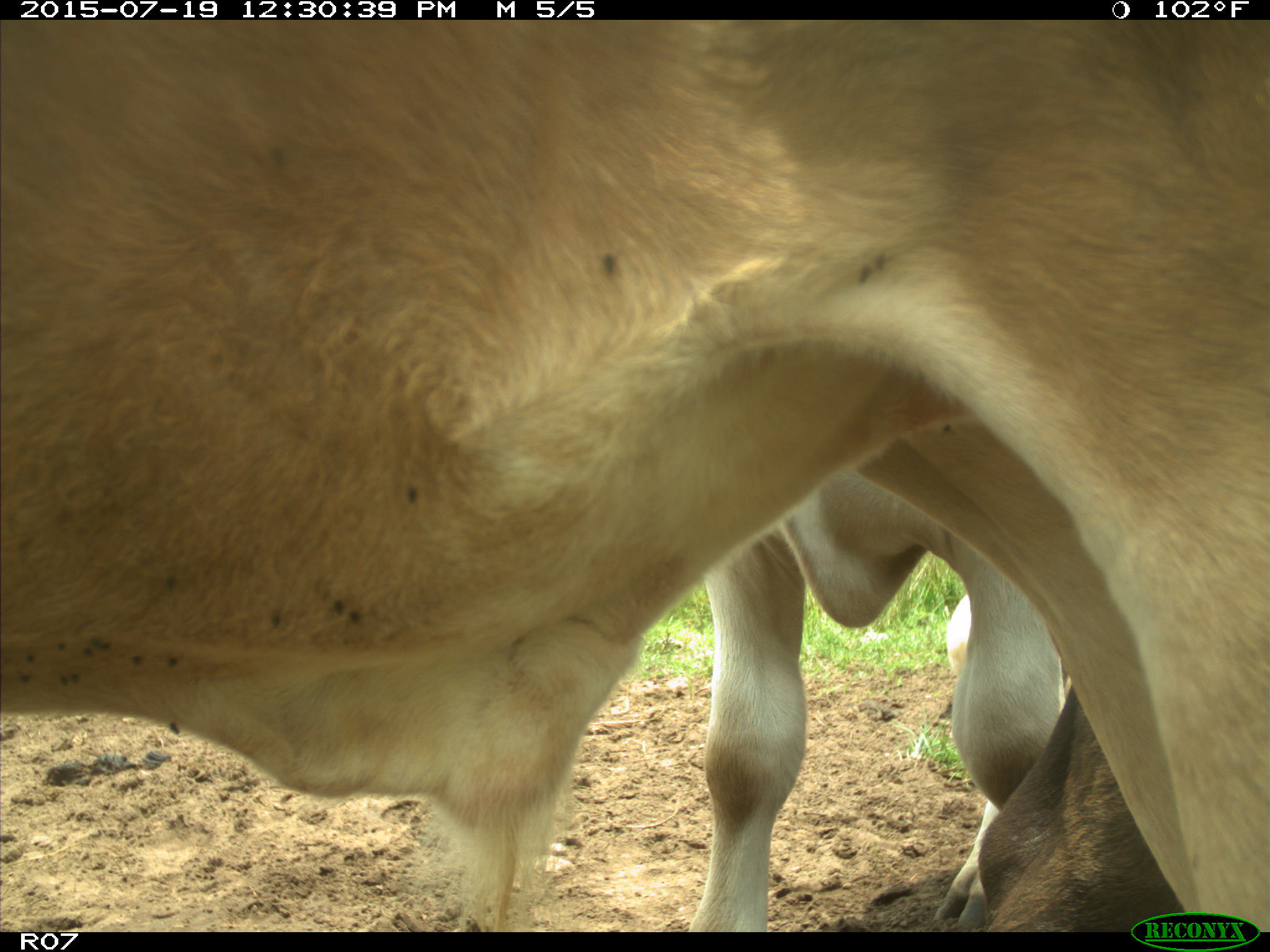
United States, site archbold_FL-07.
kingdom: Animalia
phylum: Chordata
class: Mammalia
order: Artiodactyla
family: Bovidae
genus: Bos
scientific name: Bos taurus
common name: domestic cow